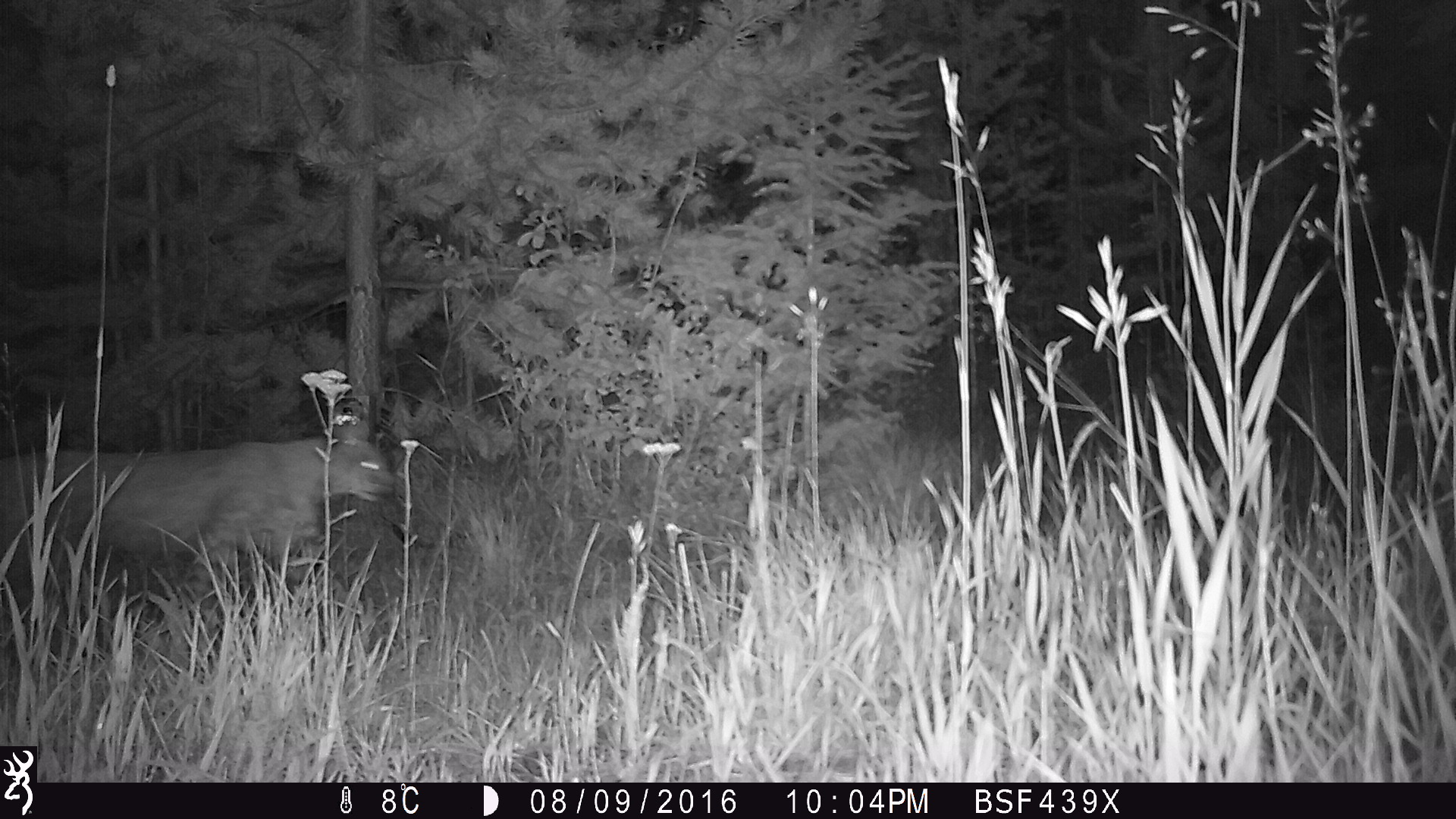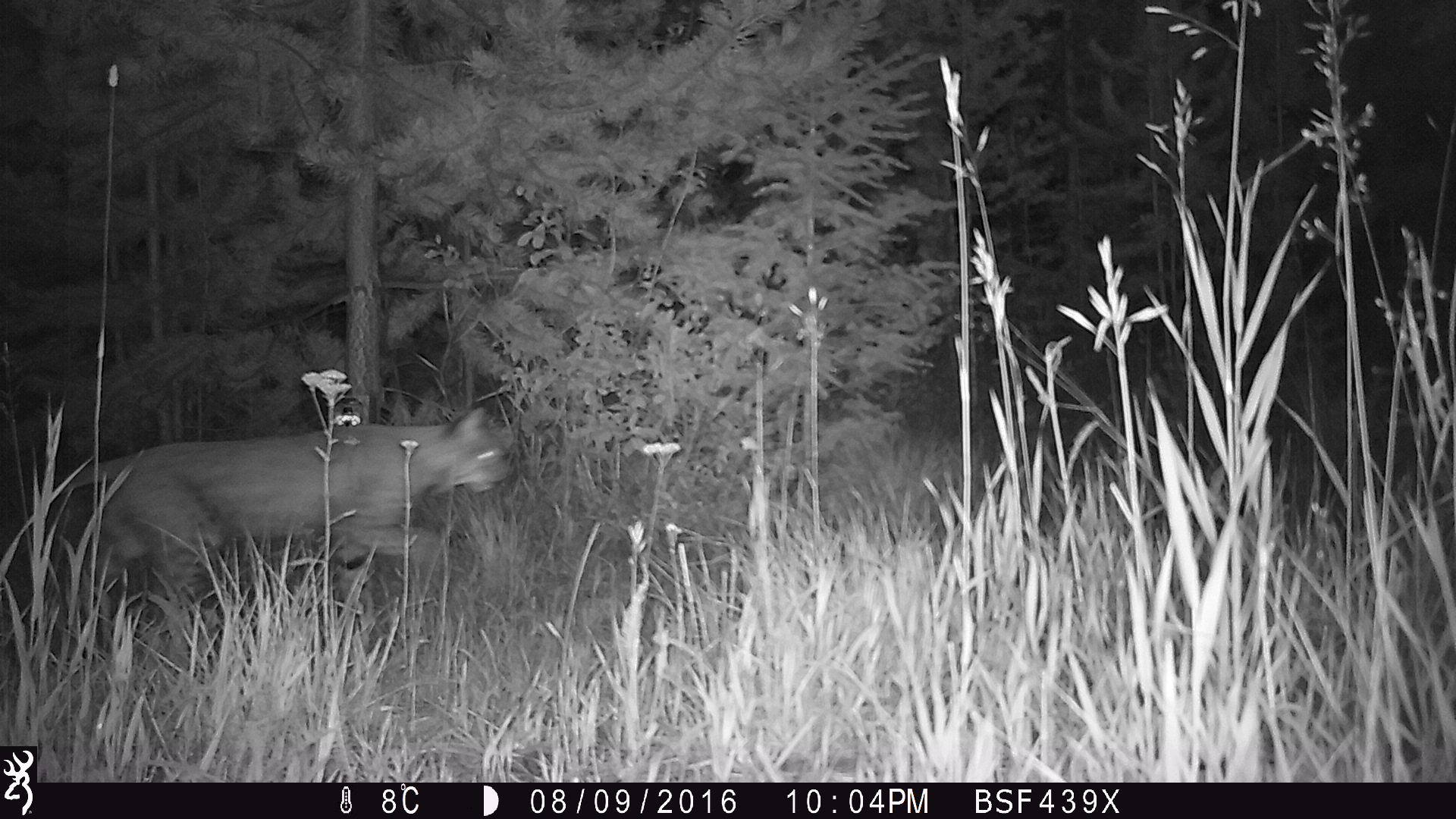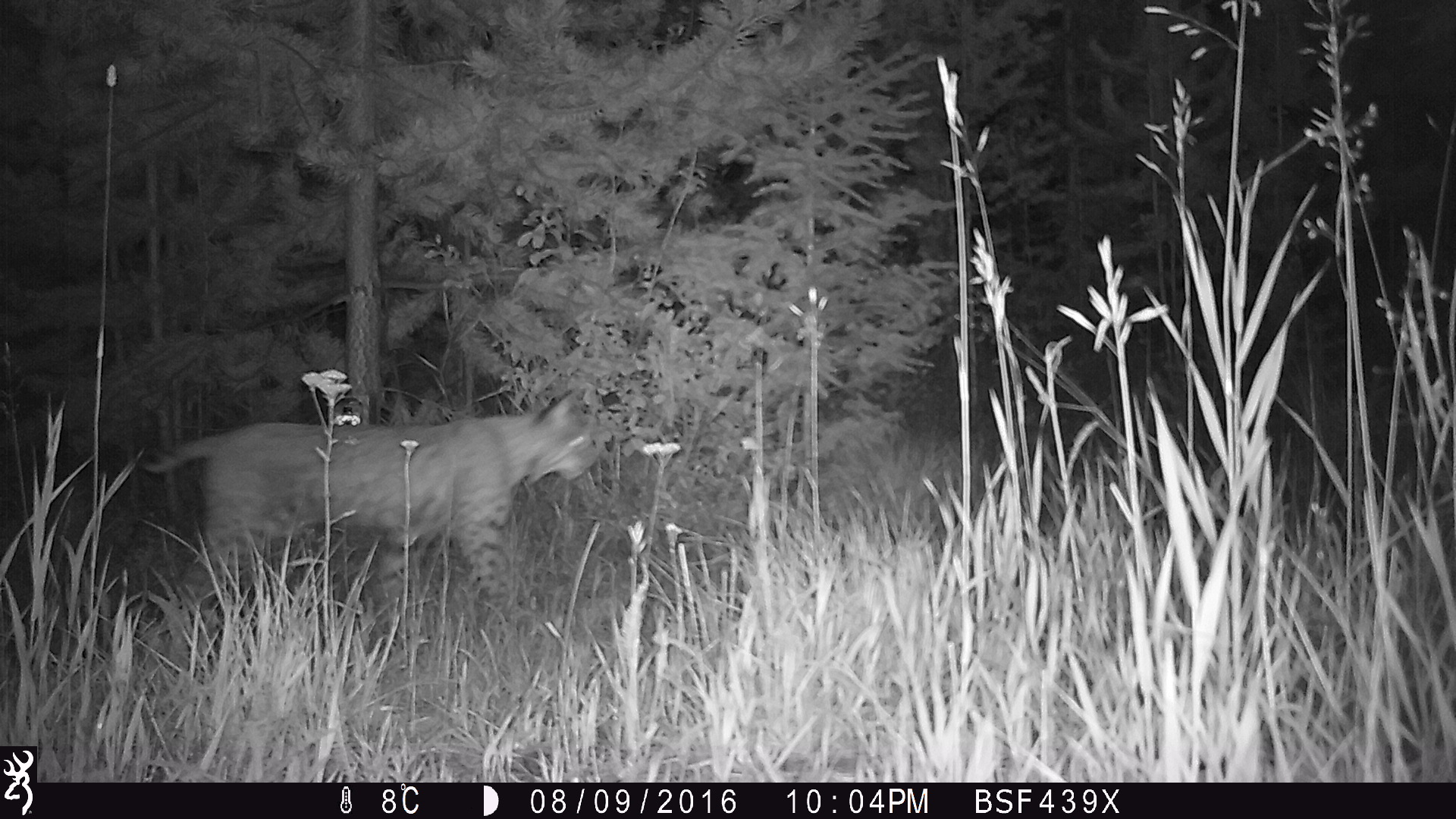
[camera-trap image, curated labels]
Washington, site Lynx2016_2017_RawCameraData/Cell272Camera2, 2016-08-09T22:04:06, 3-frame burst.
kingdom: Animalia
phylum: Chordata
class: Mammalia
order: Carnivora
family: Felidae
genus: Lynx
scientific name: Lynx rufus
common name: bobcat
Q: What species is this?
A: Lynx rufus (bobcat).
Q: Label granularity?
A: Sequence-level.